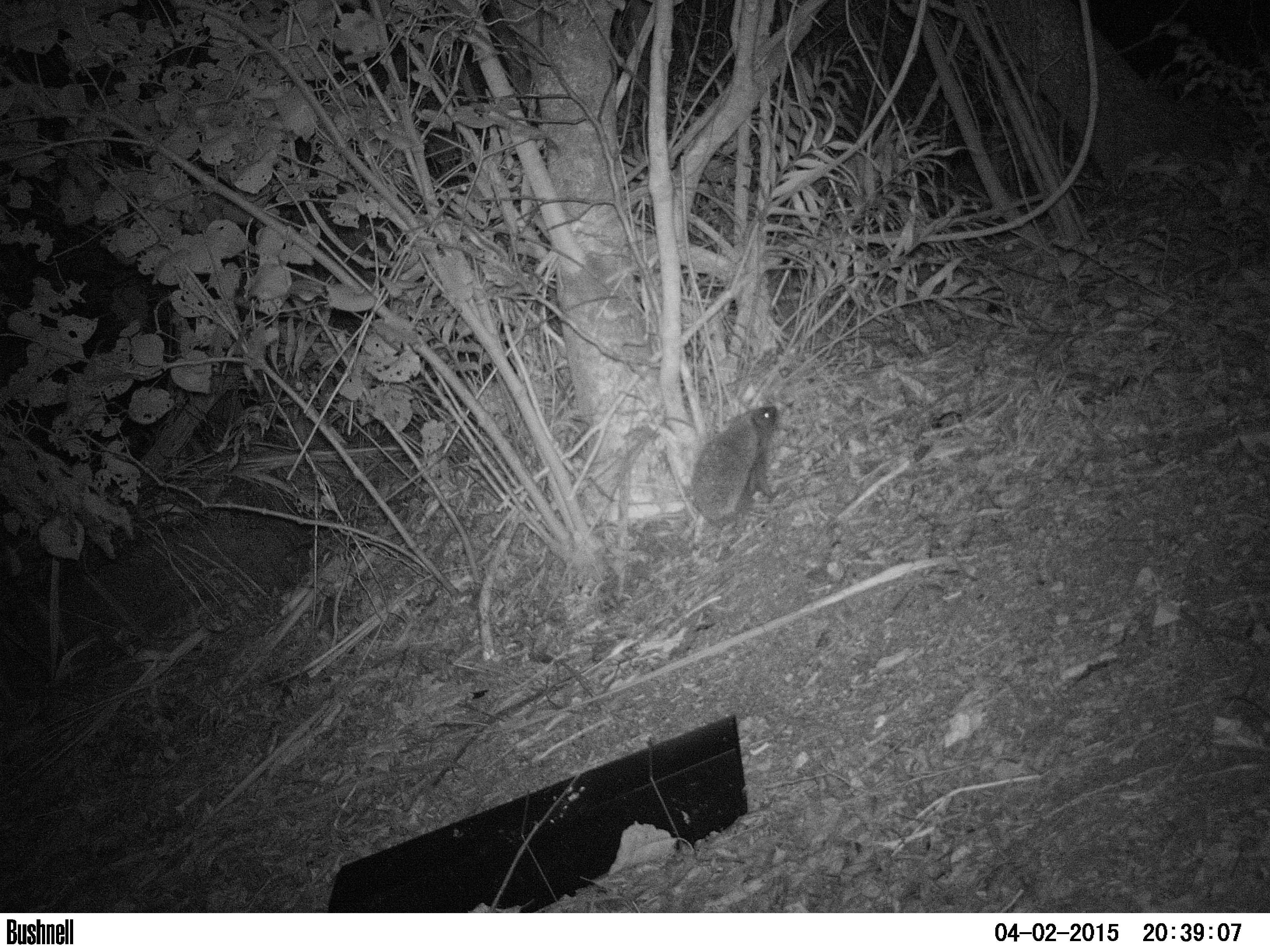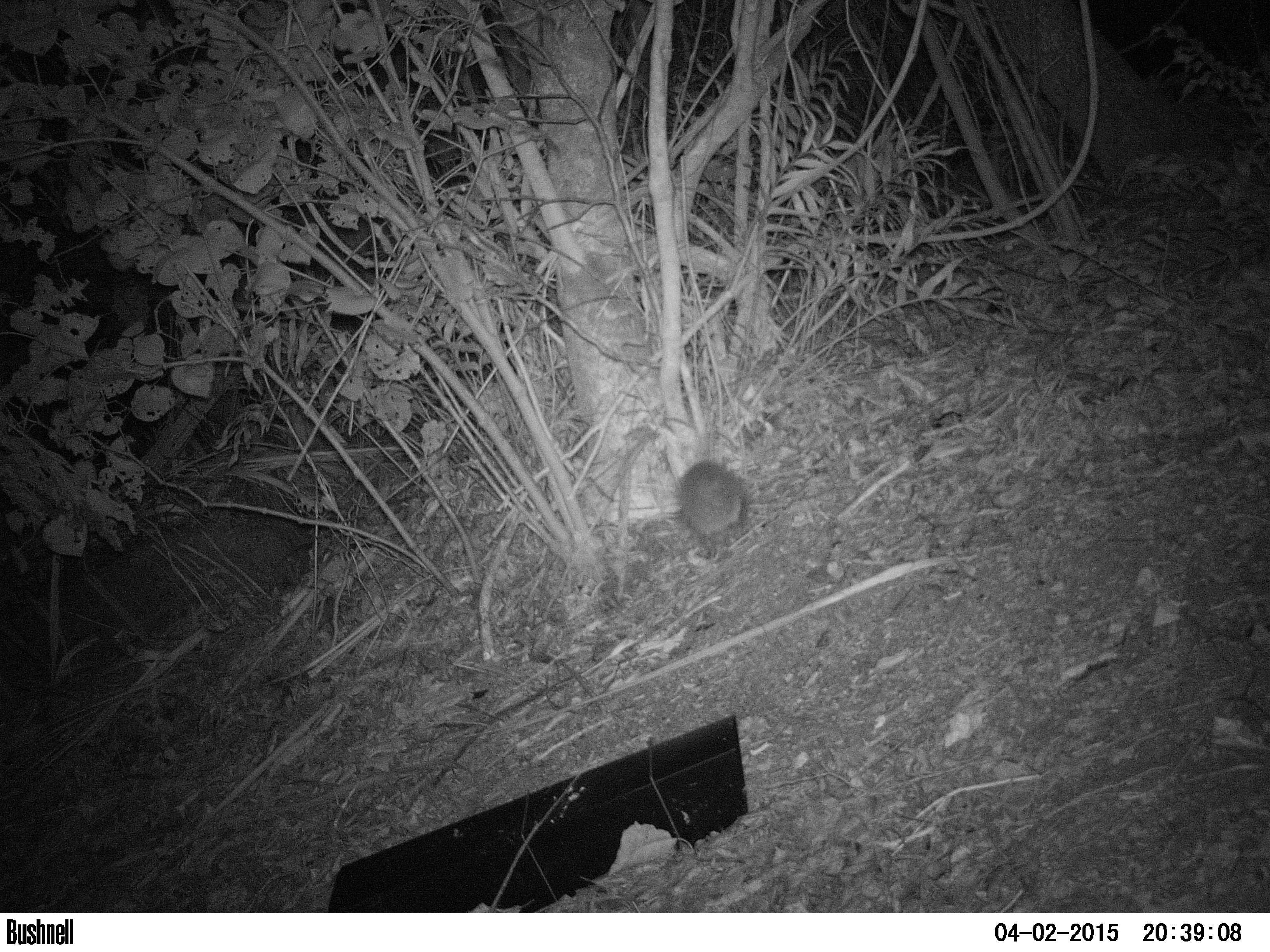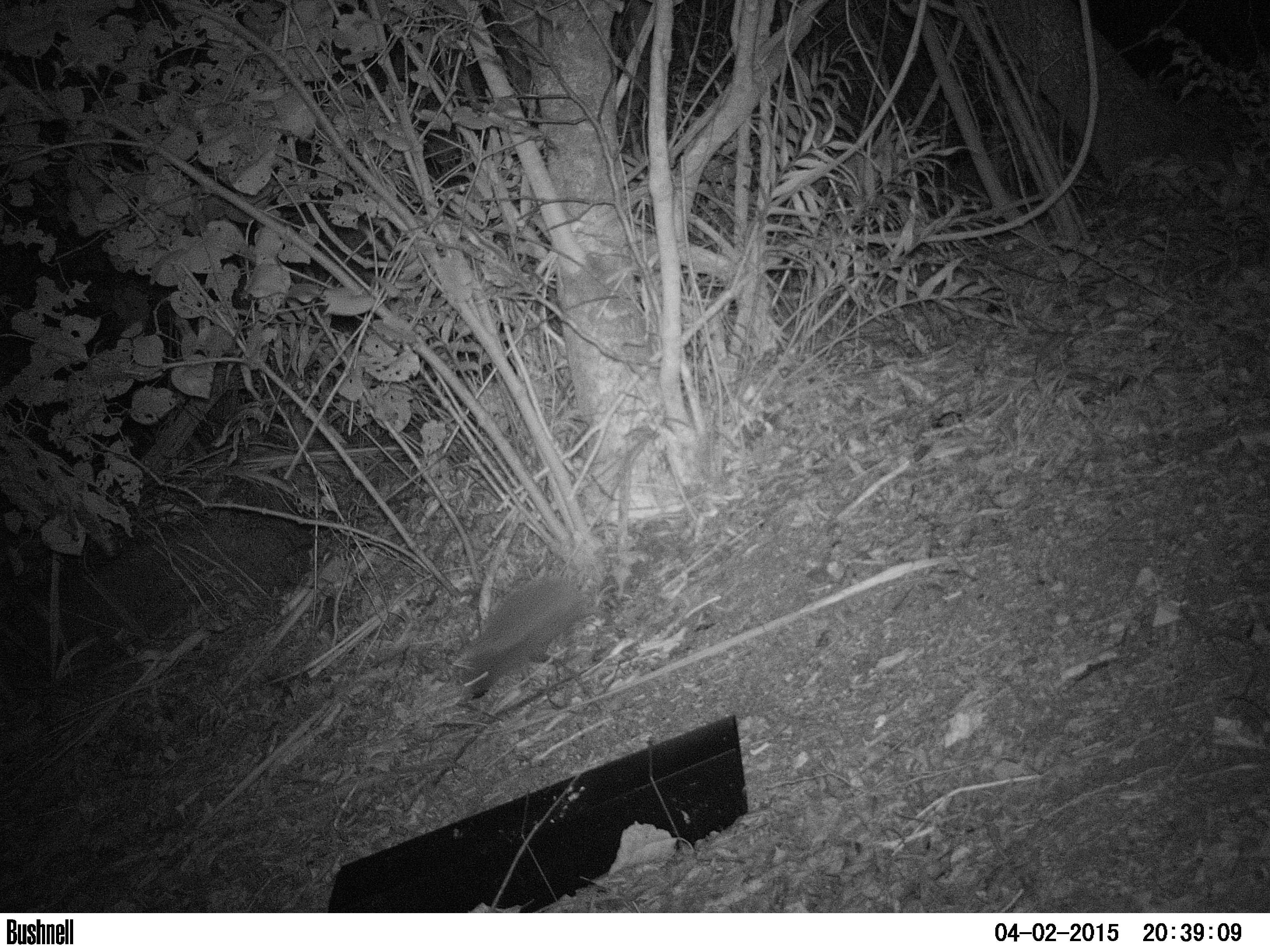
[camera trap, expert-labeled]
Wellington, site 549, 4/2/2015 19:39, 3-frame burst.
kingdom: Animalia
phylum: Chordata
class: Mammalia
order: Eulipotyphla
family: Erinaceidae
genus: Erinaceus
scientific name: Erinaceus europaeus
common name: hedgehog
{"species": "hedgehog (Erinaceus europaeus)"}